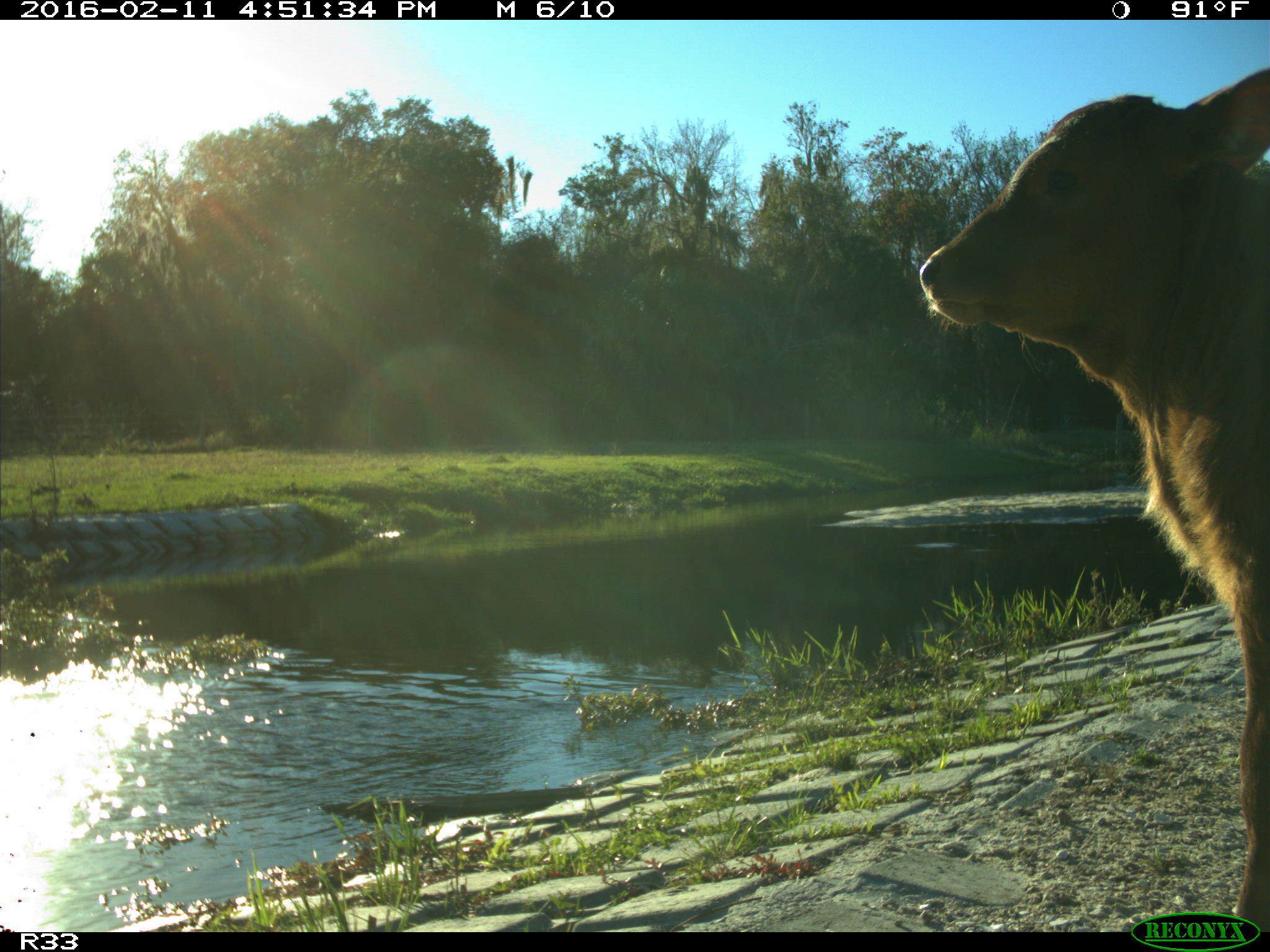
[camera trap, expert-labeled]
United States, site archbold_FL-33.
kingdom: Animalia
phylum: Chordata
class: Mammalia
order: Artiodactyla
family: Bovidae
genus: Bos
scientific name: Bos taurus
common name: domestic cow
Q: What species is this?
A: Bos taurus (domestic cow).